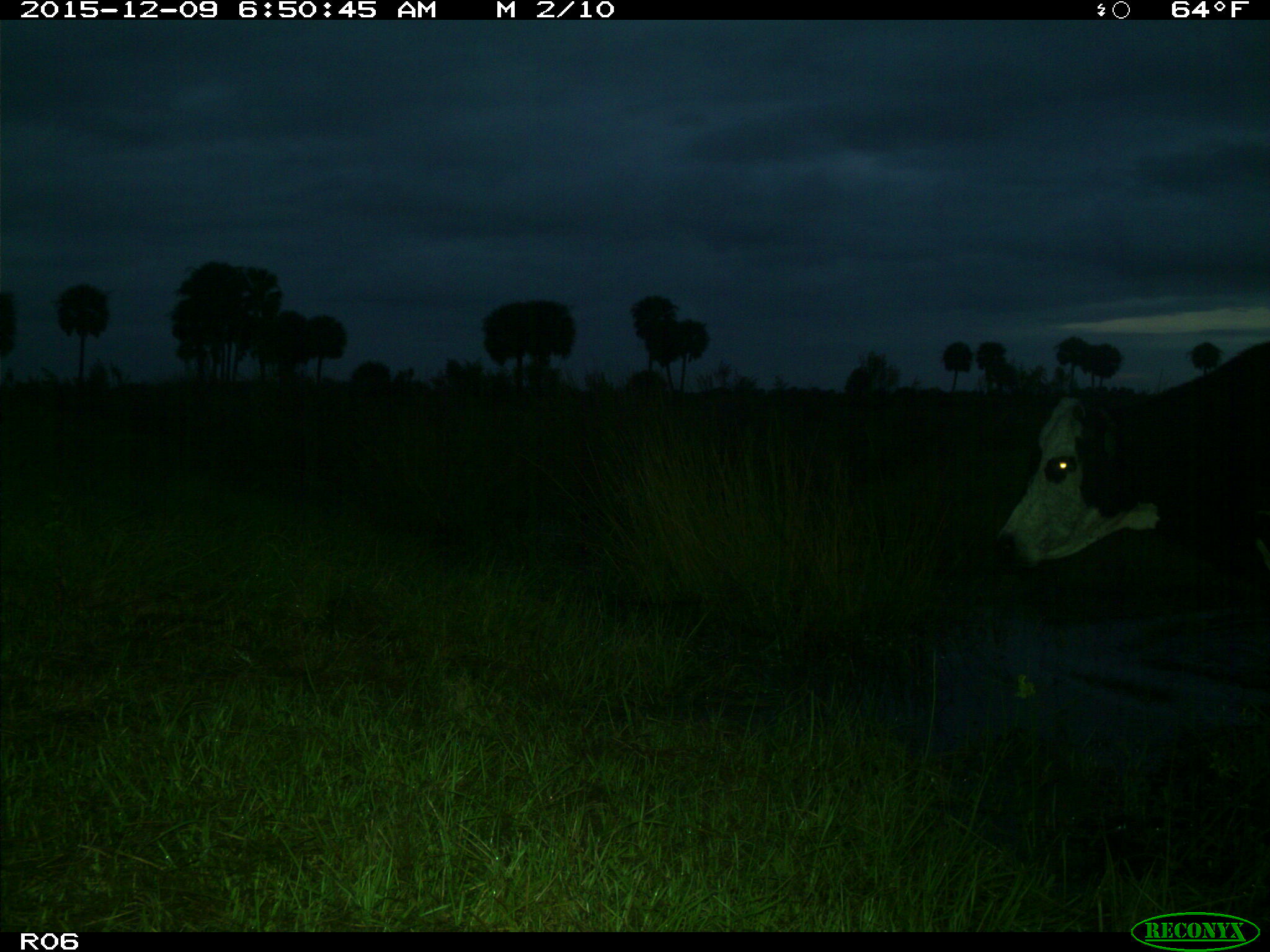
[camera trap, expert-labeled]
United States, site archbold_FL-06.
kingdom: Animalia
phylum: Chordata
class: Mammalia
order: Artiodactyla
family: Bovidae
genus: Bos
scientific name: Bos taurus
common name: domestic cow